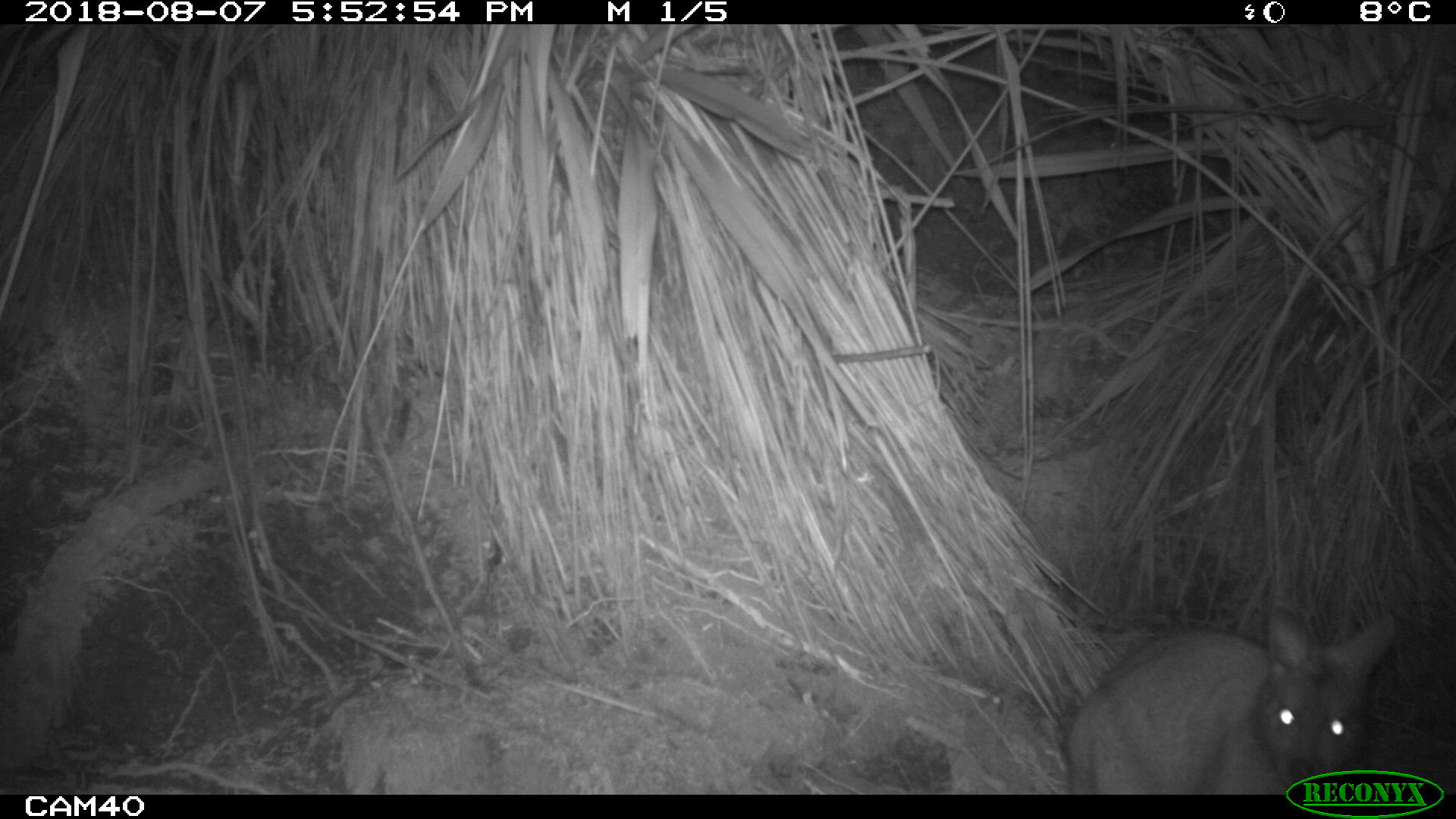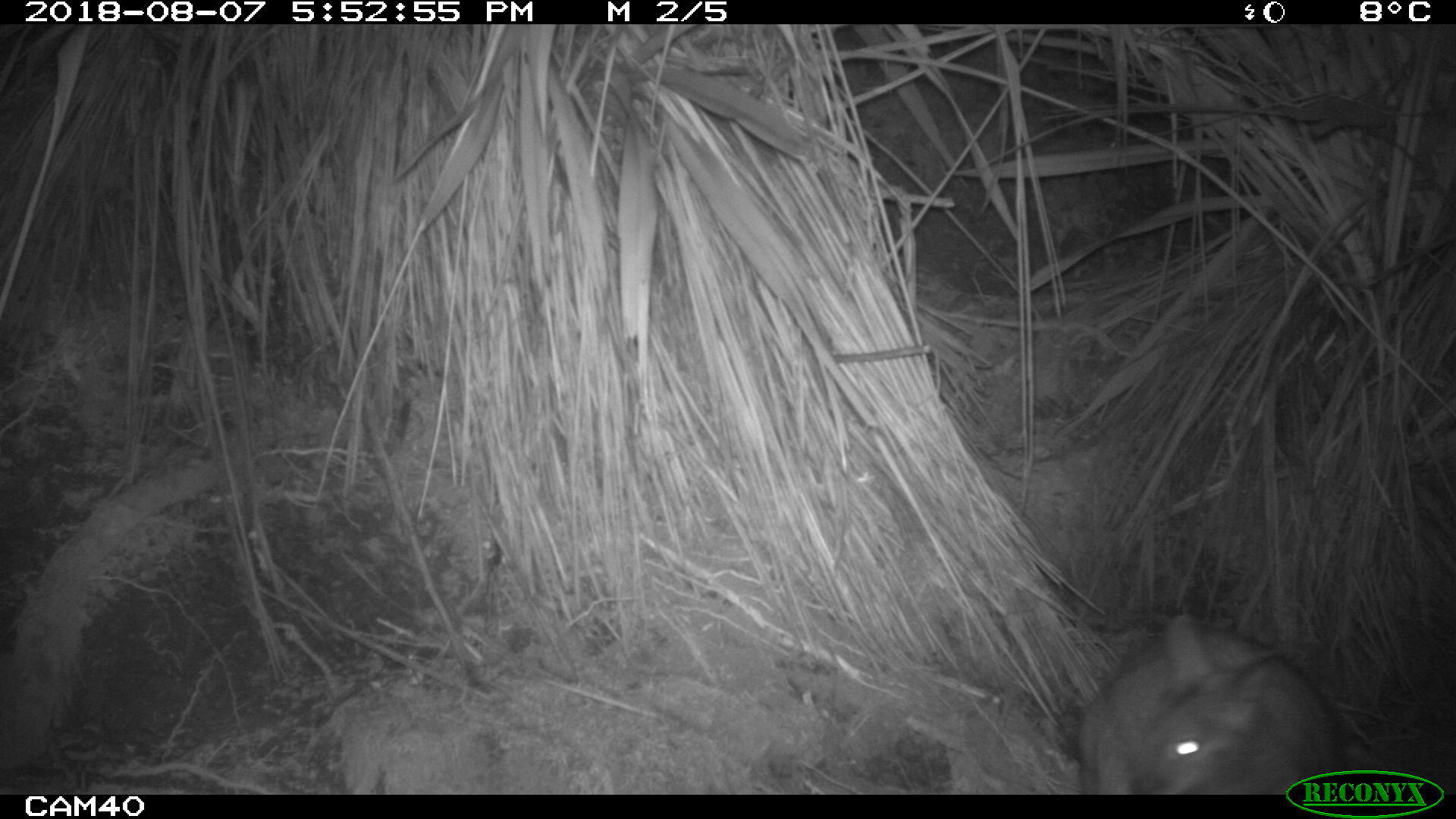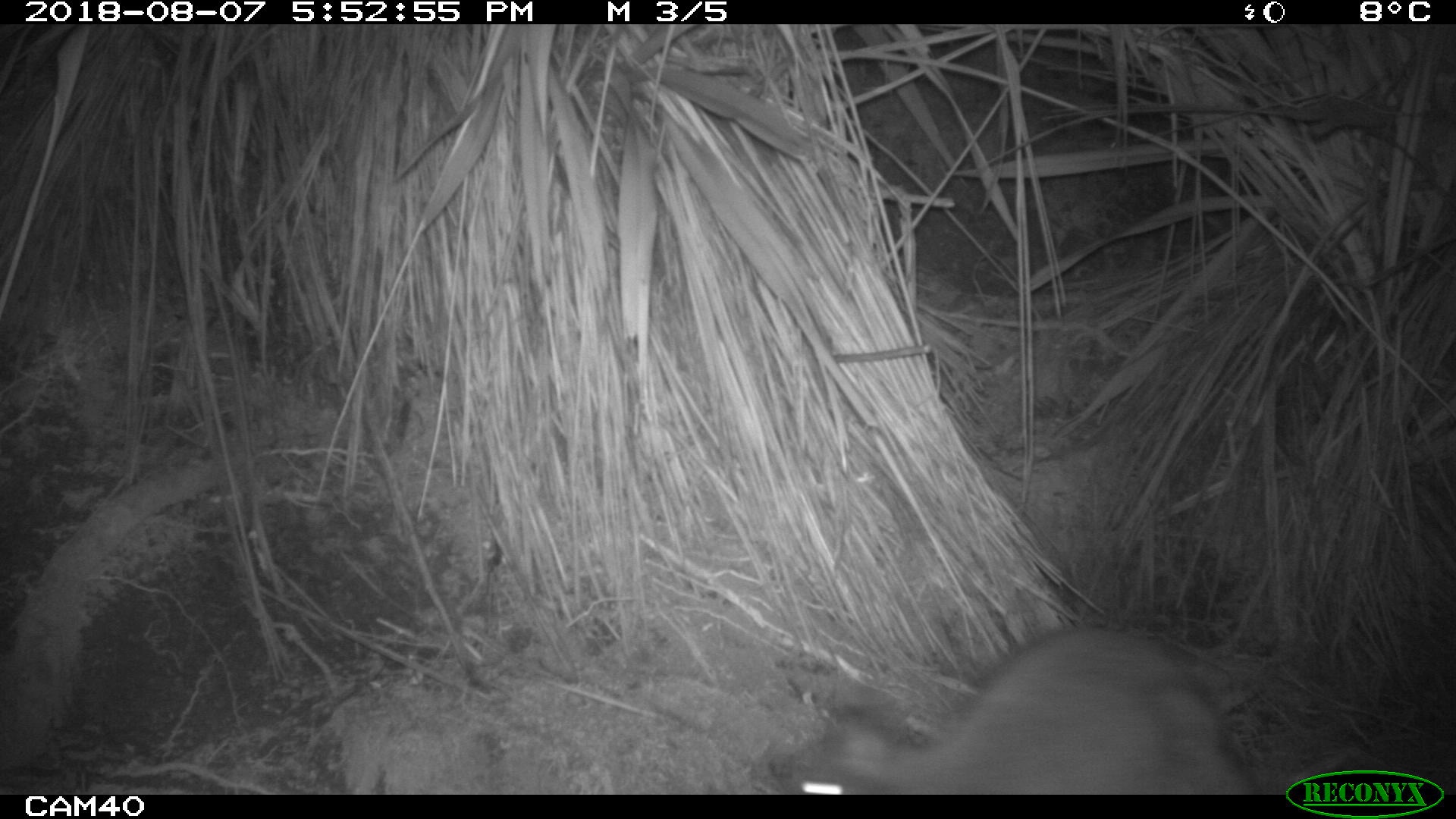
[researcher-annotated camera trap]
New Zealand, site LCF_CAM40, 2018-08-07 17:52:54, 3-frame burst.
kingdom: Animalia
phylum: Chordata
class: Mammalia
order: Diprotodontia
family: Macropodidae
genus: Notamacropus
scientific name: Notamacropus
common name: wallaby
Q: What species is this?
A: Wallaby (Notamacropus).